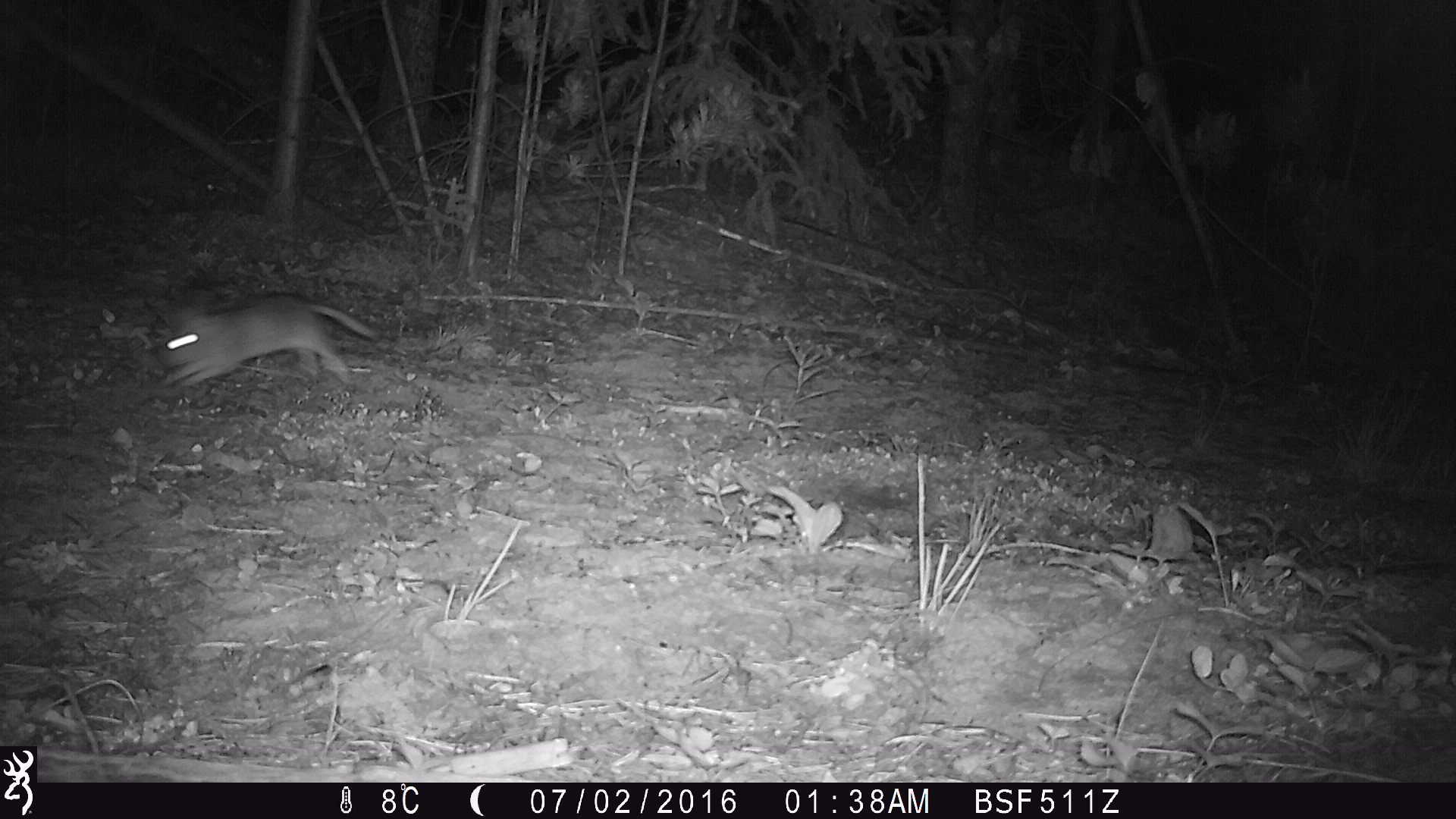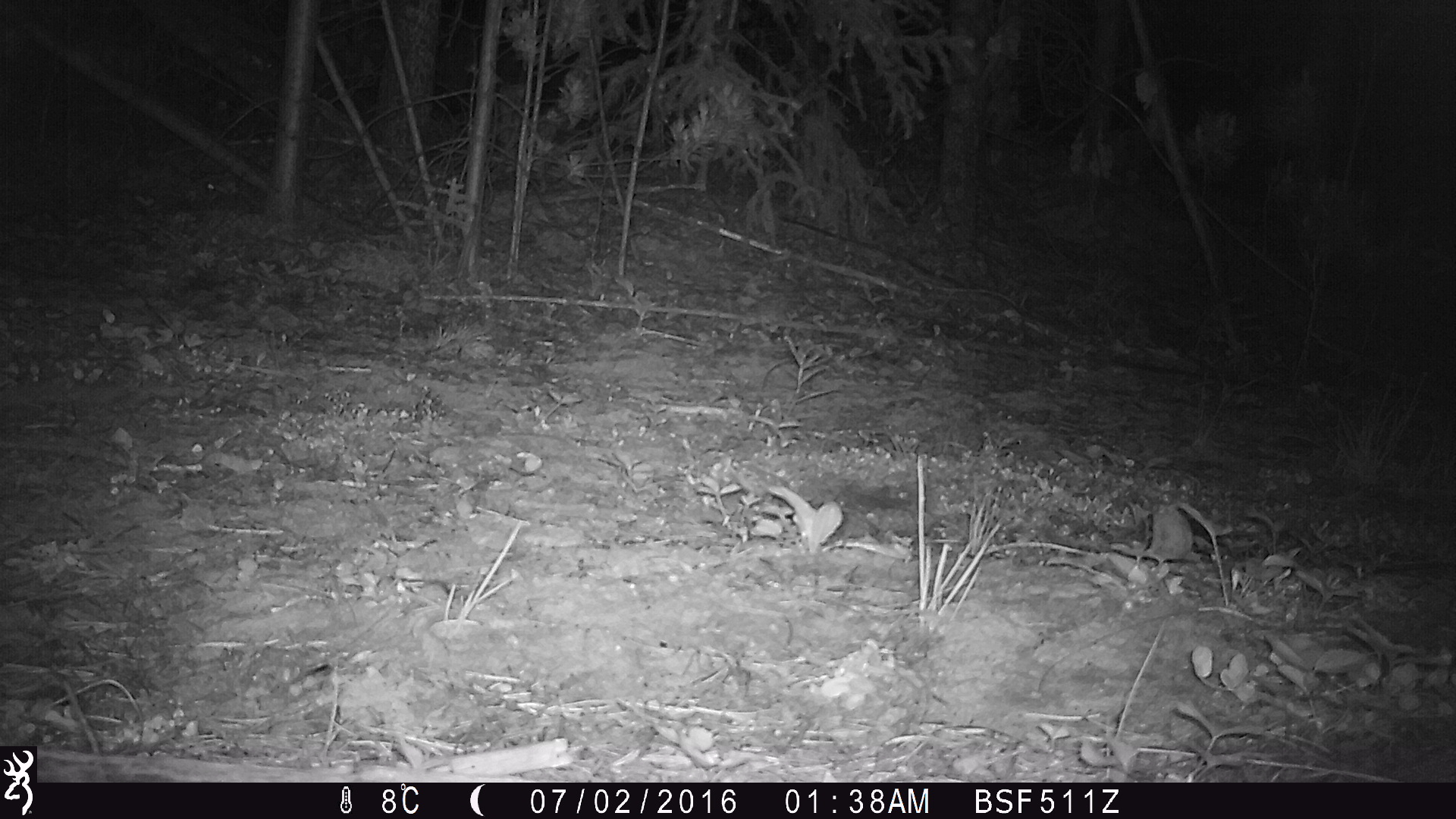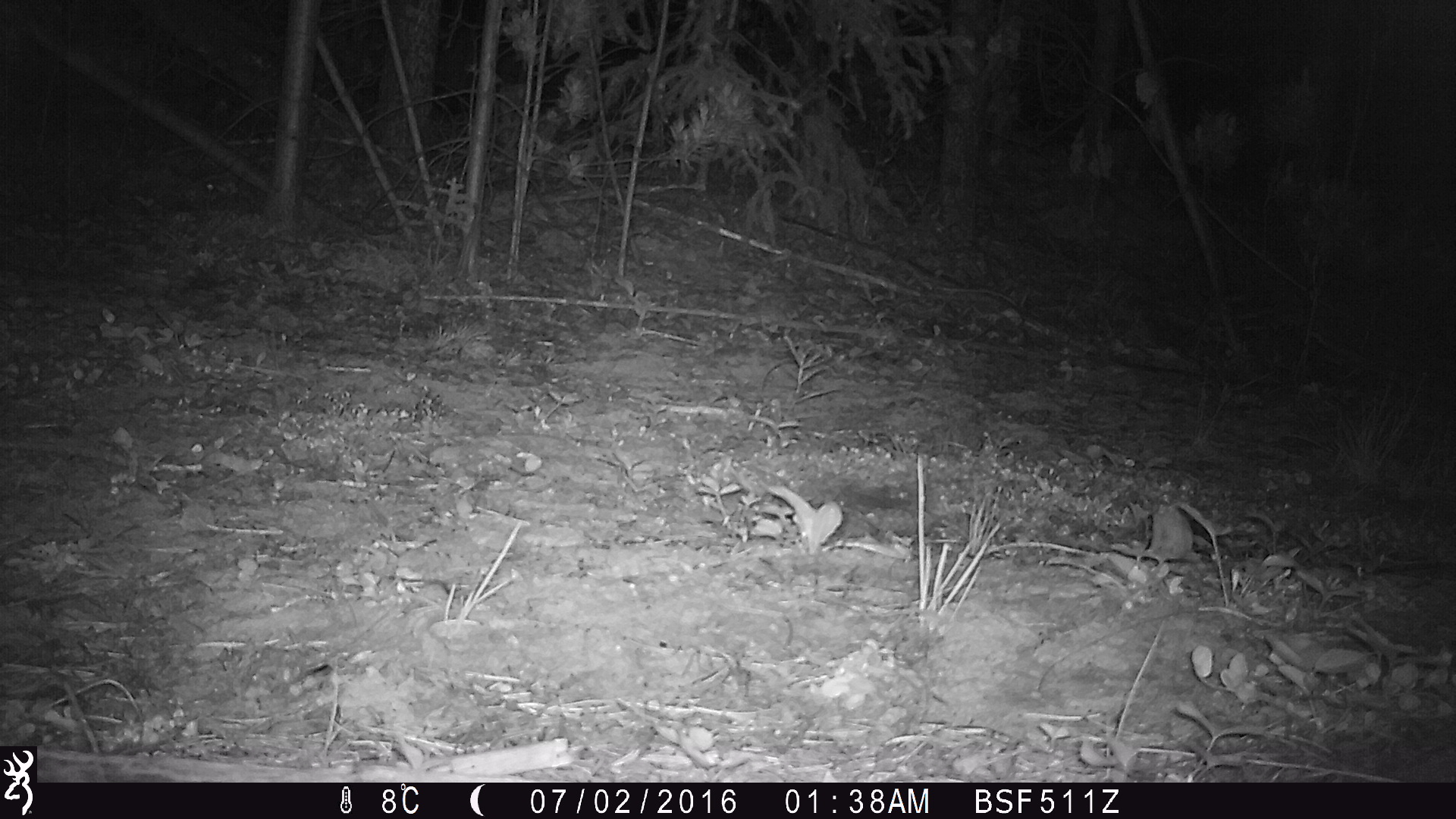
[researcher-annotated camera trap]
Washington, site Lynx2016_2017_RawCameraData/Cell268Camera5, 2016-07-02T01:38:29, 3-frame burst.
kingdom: Animalia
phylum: Chordata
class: Mammalia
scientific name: Mammalia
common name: small mammal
Small mammal (Mammalia). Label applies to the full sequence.